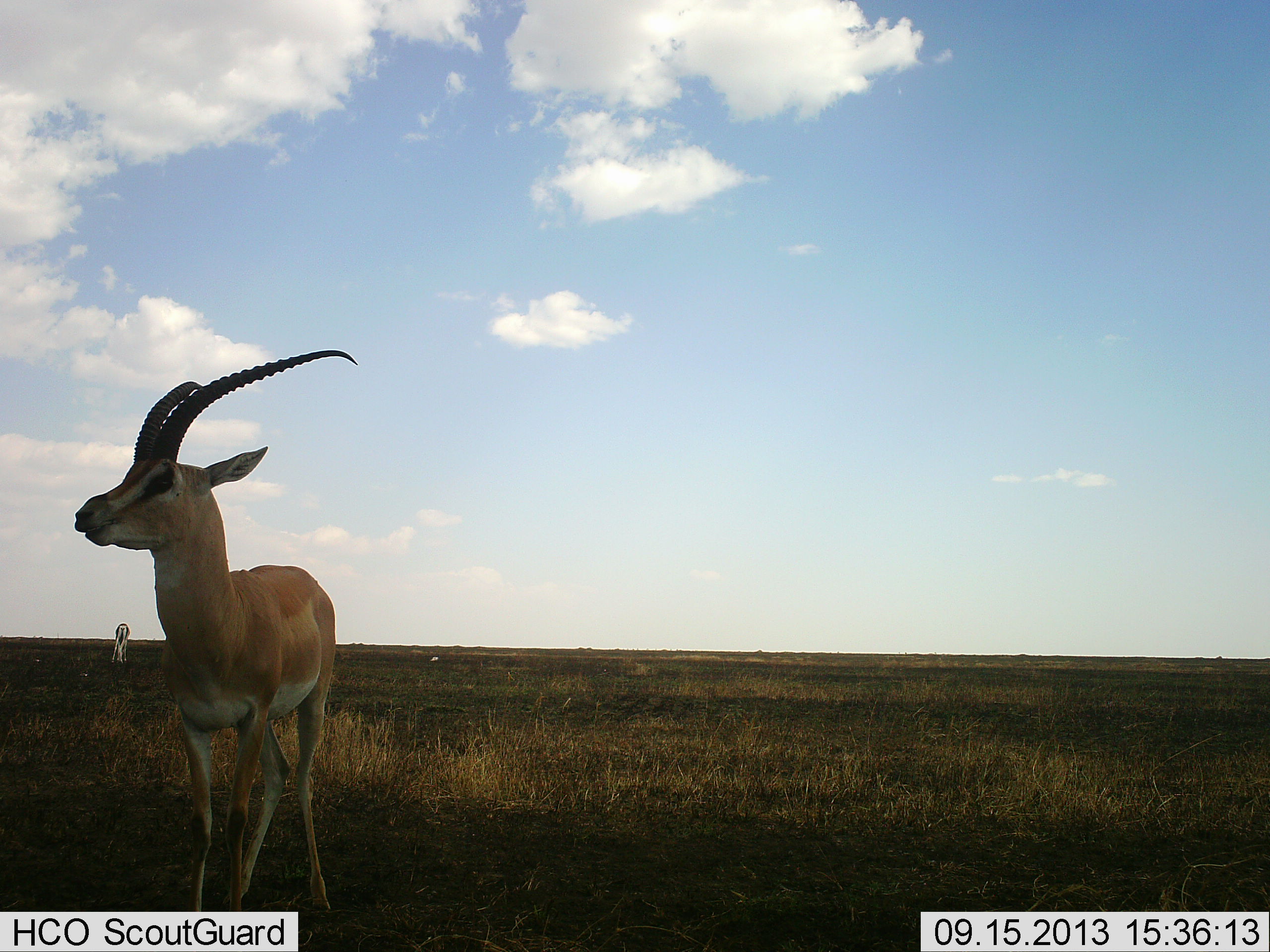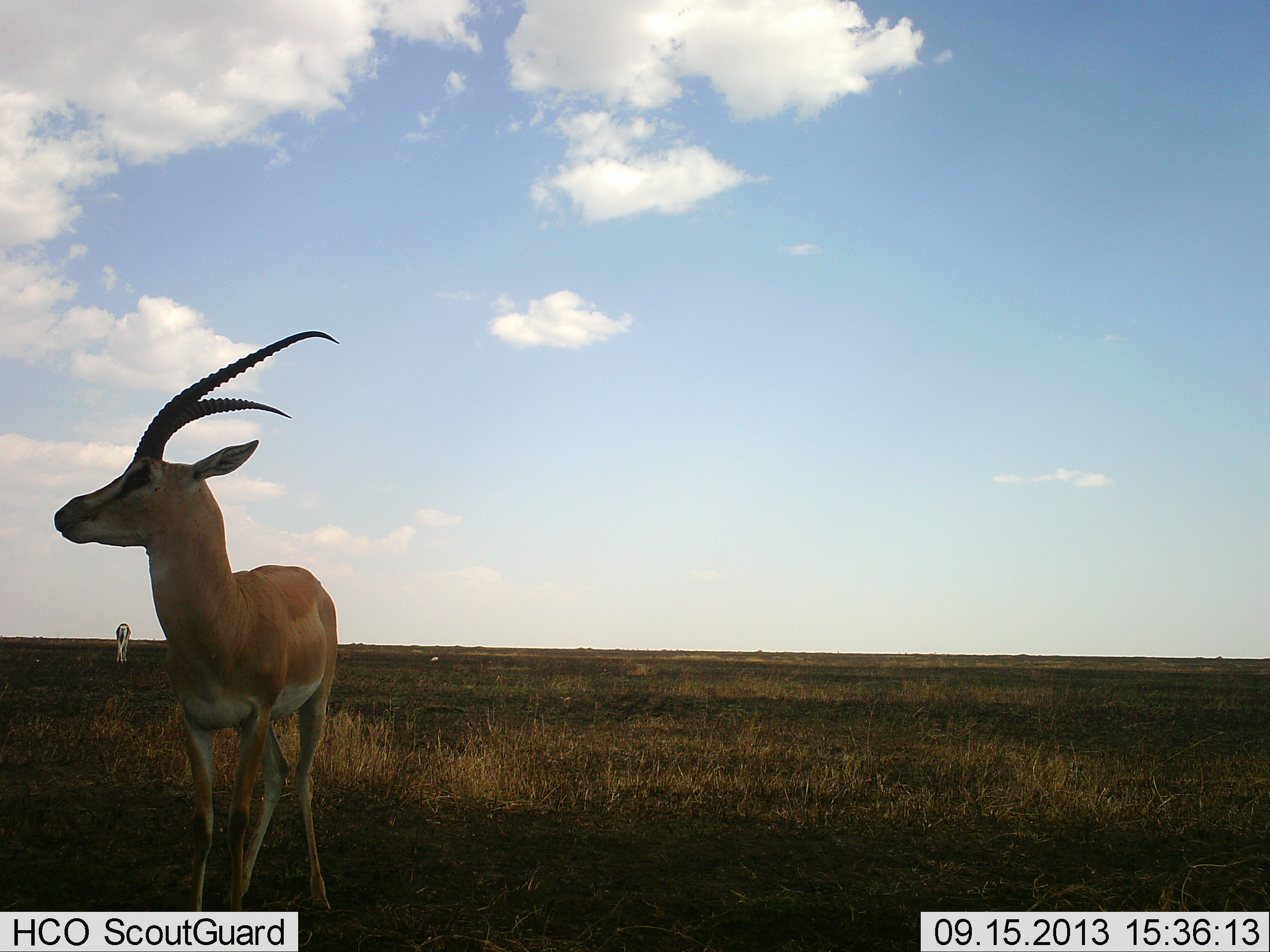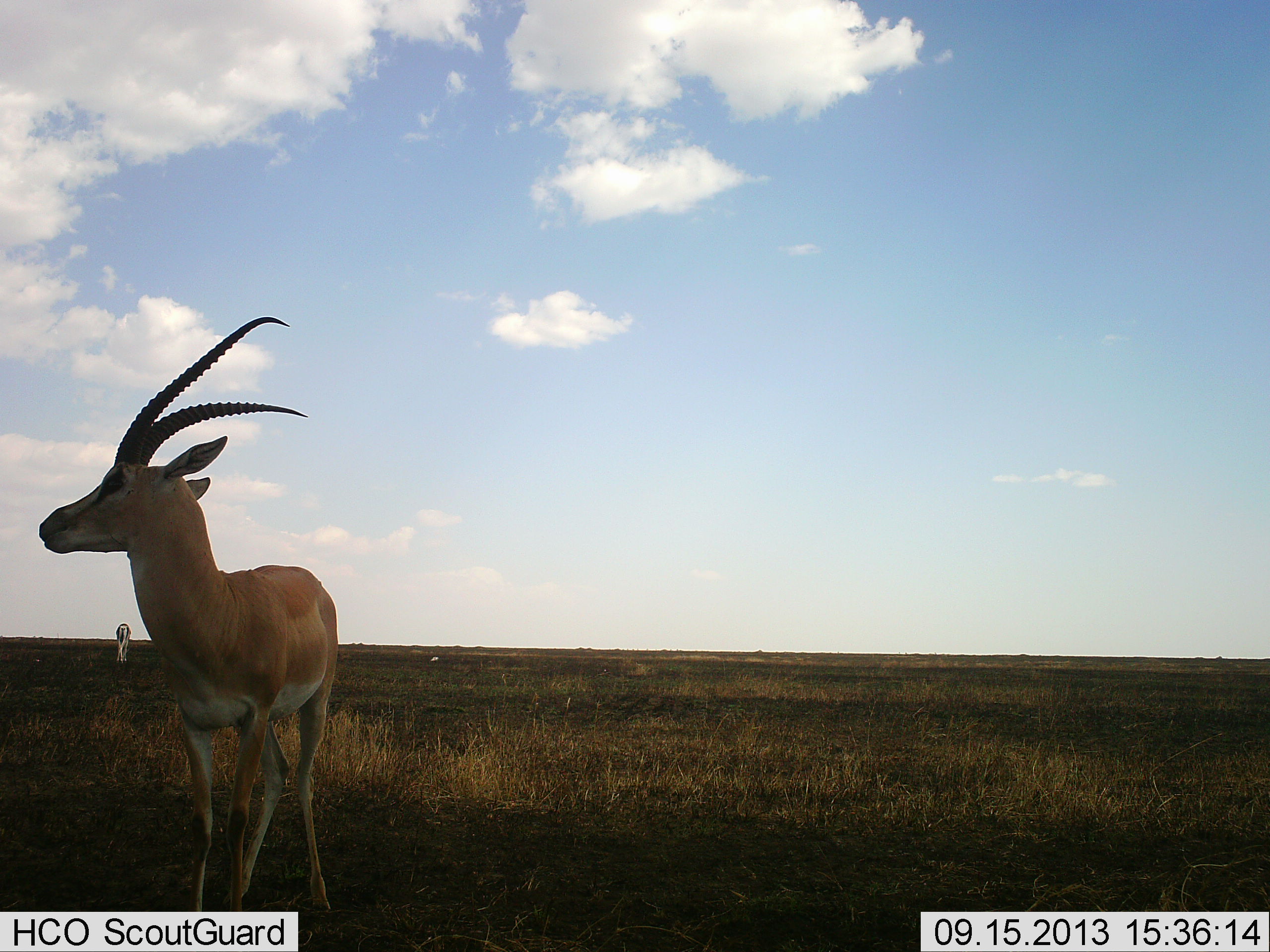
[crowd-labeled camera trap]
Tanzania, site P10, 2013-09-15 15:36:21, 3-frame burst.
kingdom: Animalia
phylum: Chordata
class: Mammalia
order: Artiodactyla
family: Bovidae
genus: Nanger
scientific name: Nanger granti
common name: grant's gazelle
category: gazellegrants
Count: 2.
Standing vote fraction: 96%.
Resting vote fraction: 0%.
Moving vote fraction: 4%.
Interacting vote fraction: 0%.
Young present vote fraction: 0%.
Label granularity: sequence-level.